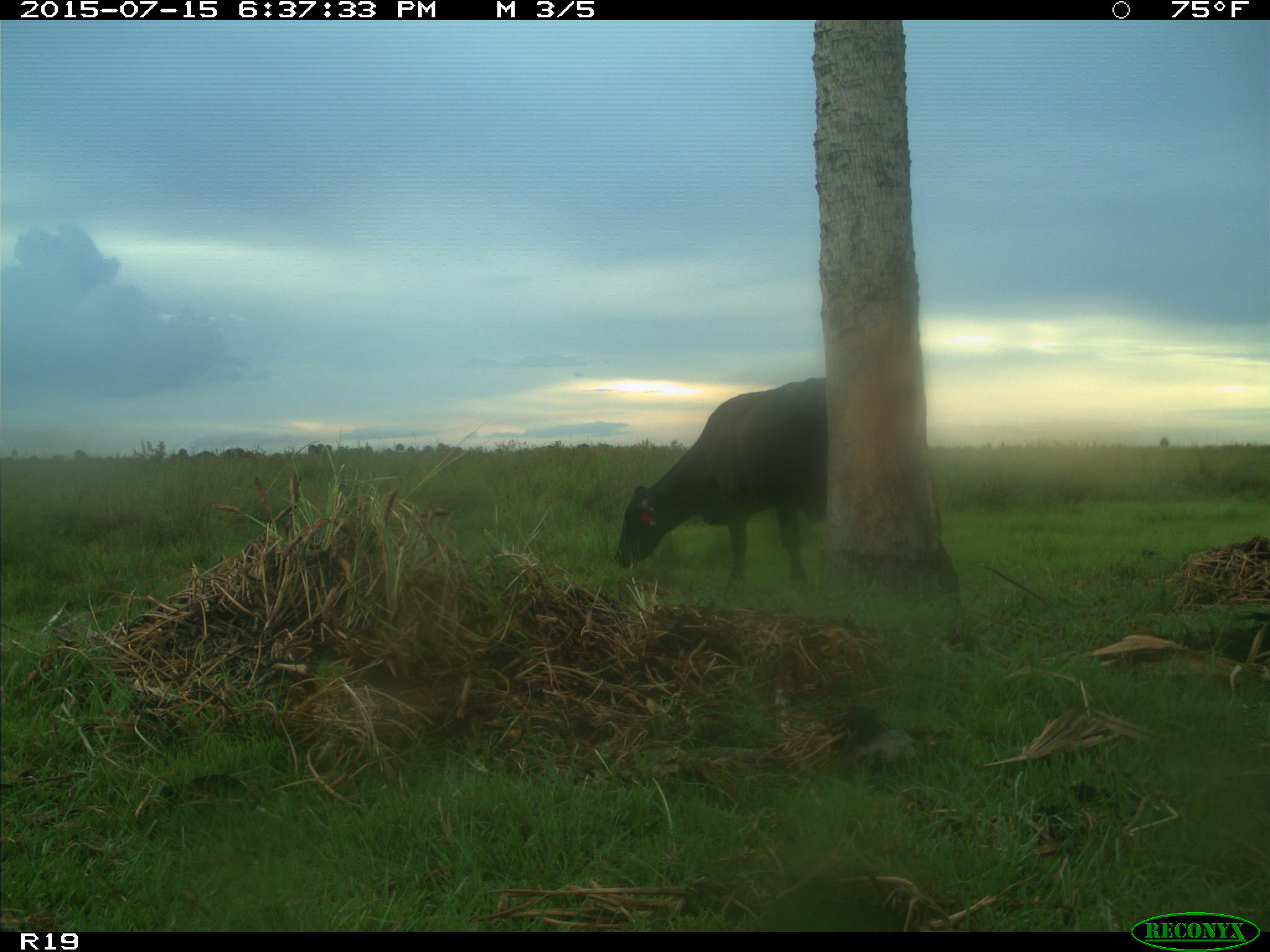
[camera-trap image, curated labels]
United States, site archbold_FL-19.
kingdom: Animalia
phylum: Chordata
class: Mammalia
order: Artiodactyla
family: Bovidae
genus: Bos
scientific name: Bos taurus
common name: domestic cow